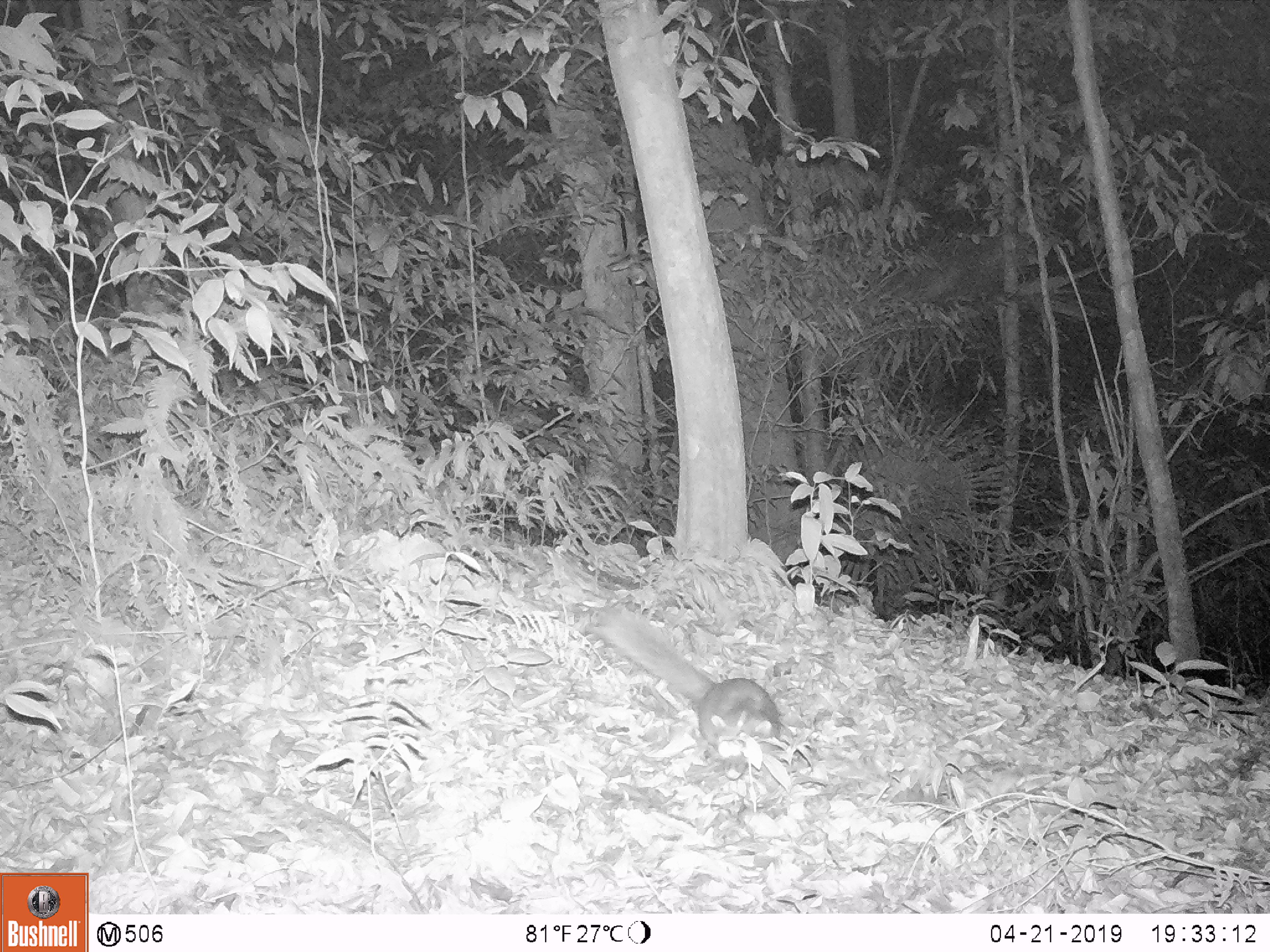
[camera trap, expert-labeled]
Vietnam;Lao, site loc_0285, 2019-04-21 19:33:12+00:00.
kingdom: Animalia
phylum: Chordata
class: Mammalia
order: Carnivora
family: Mustelidae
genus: Melogale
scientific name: Melogale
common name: ferret badger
Ferret badger (Melogale). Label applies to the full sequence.